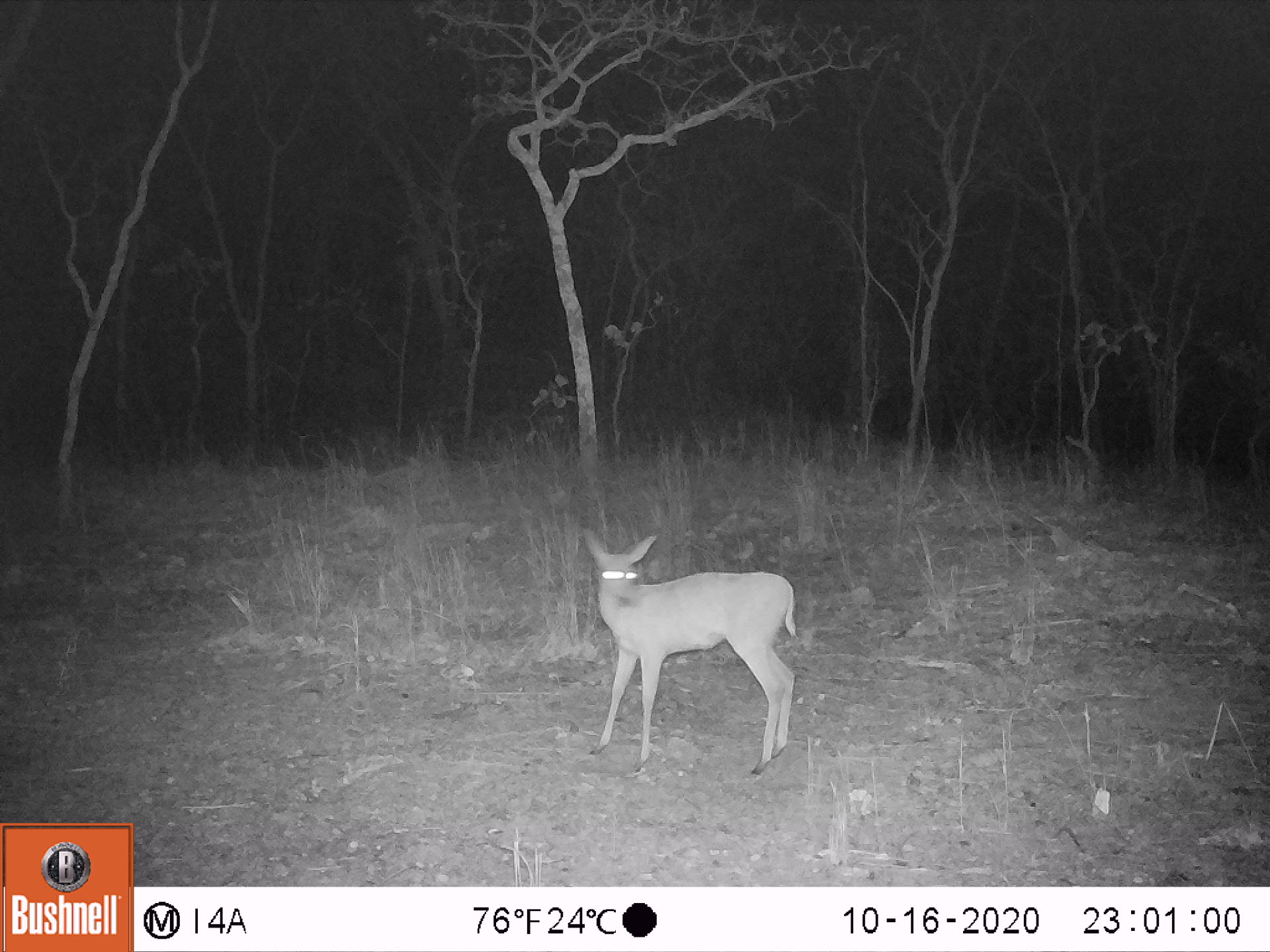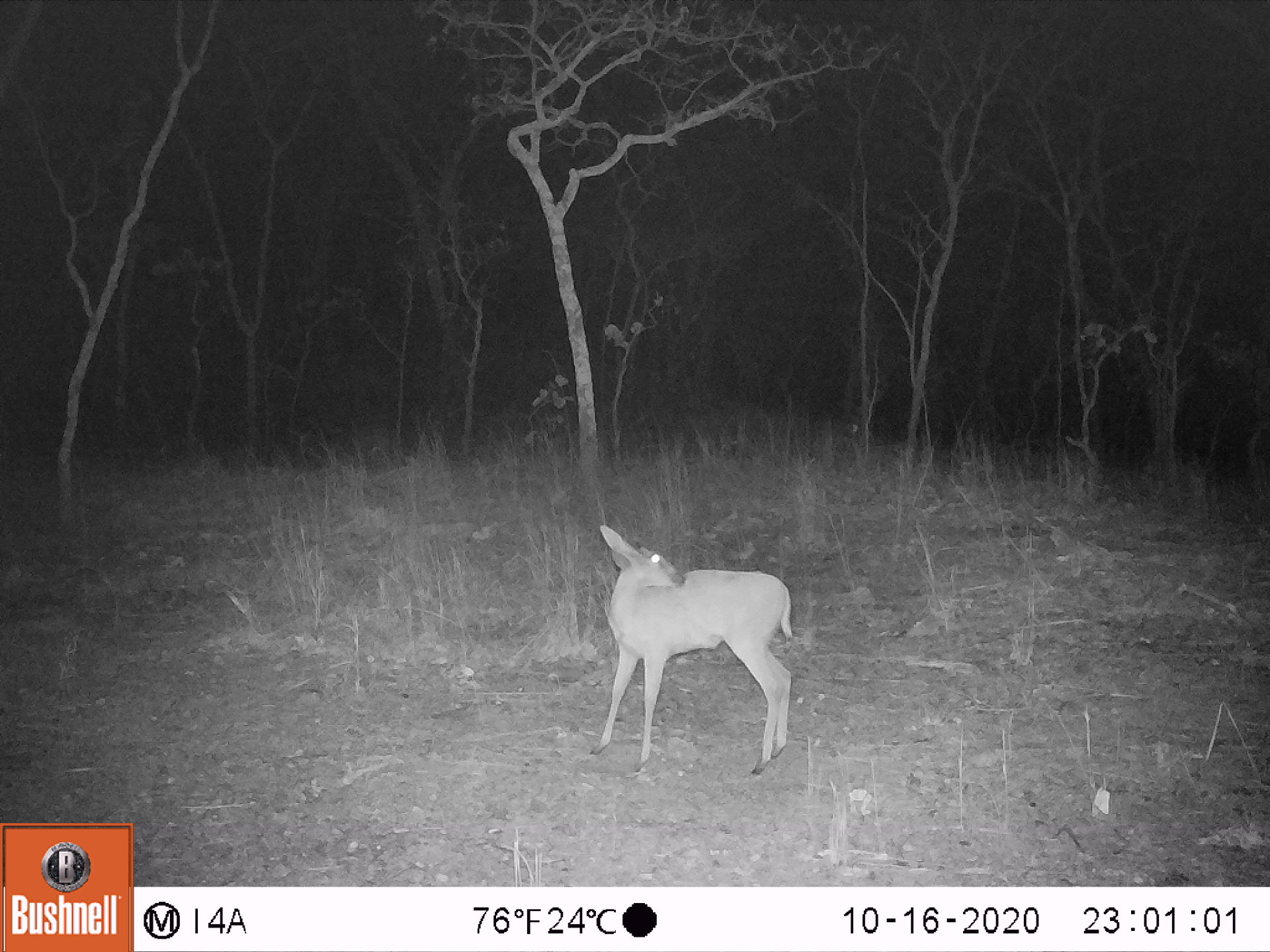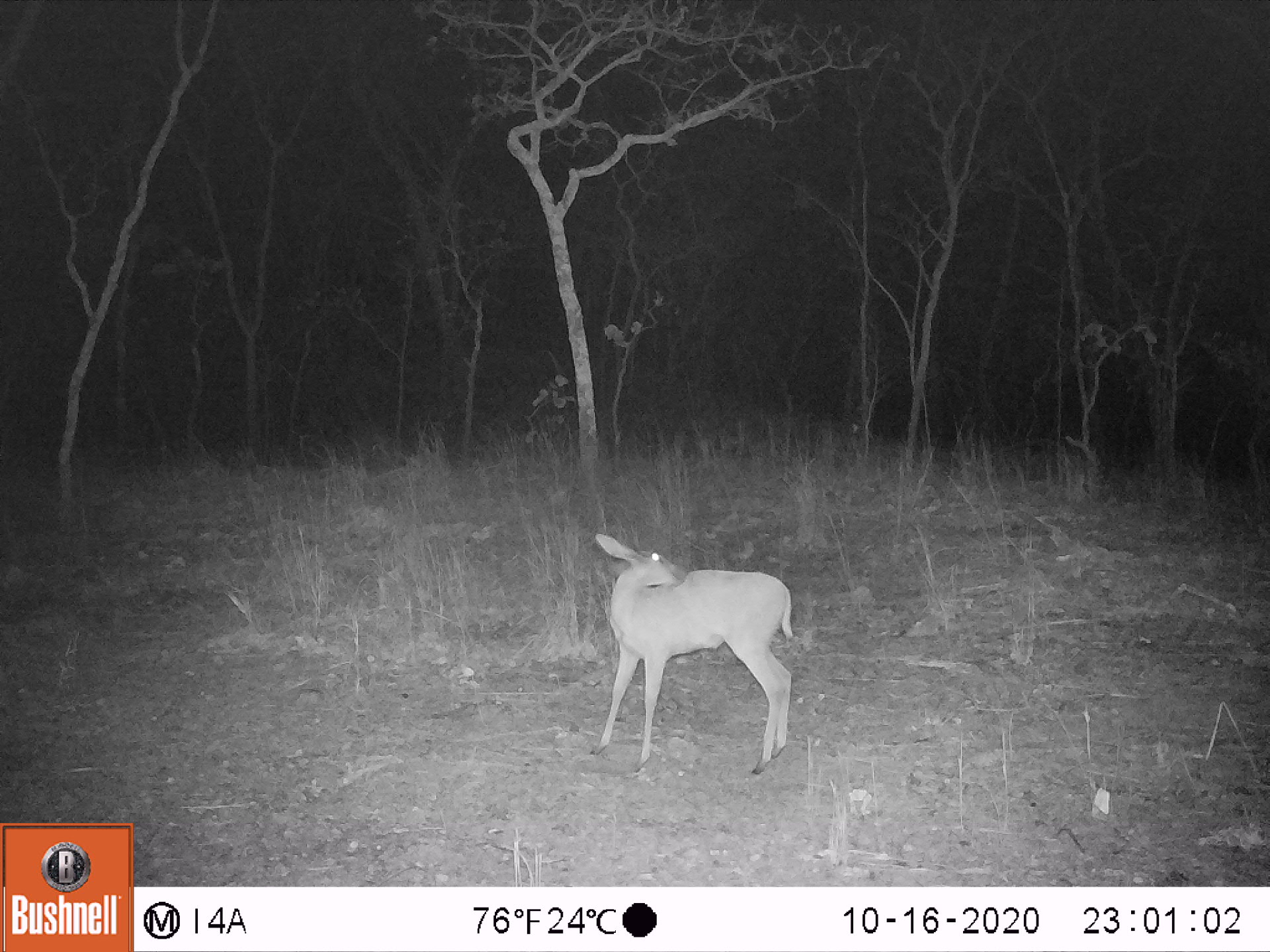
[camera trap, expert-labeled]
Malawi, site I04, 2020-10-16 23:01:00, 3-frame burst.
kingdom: Animalia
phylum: Chordata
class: Mammalia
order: Artiodactyla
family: Bovidae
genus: Sylvicapra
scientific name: Sylvicapra grimmia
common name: common duiker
Common duiker (Sylvicapra grimmia), count 1.